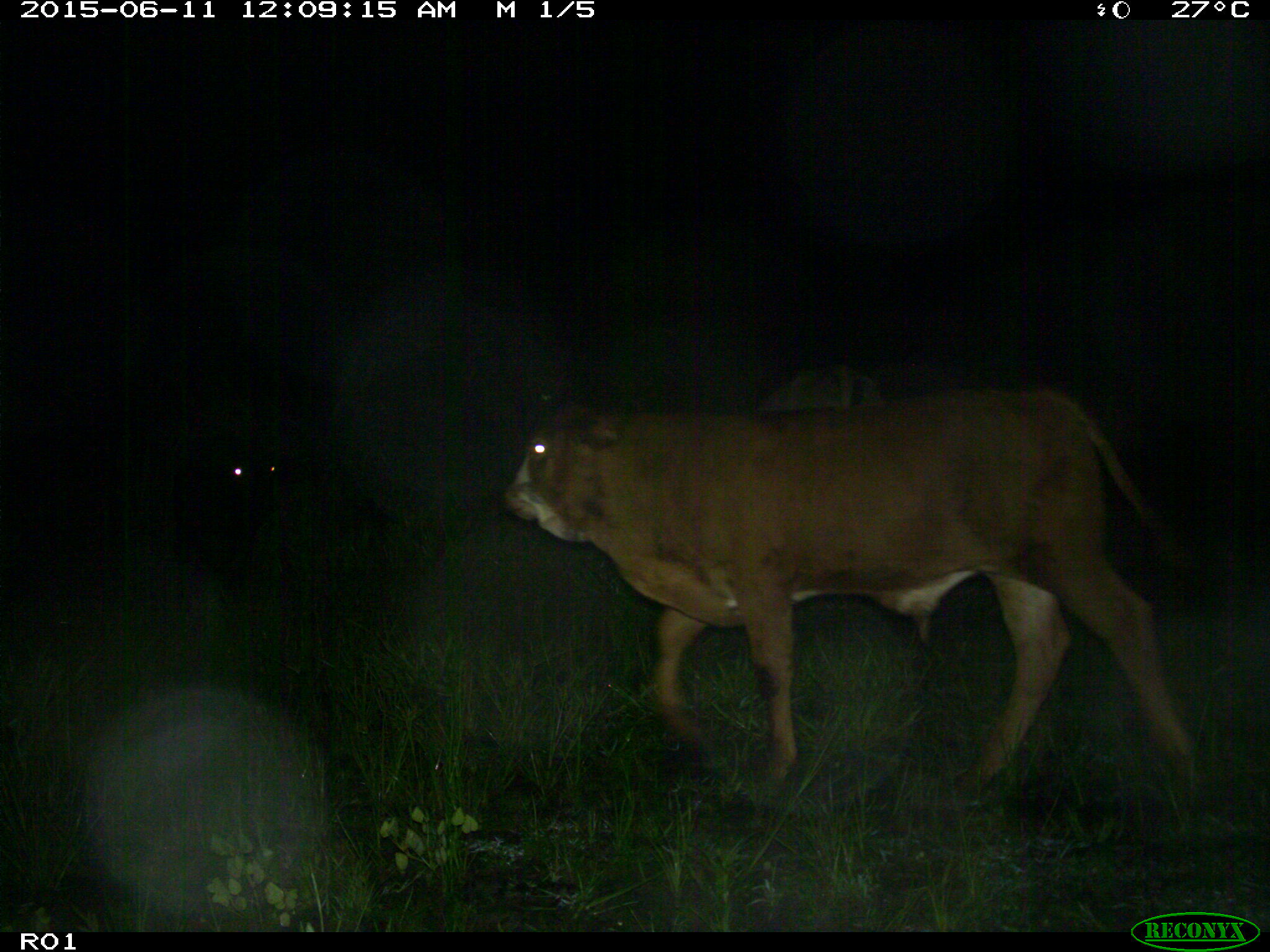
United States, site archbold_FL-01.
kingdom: Animalia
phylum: Chordata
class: Mammalia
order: Artiodactyla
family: Bovidae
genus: Bos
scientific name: Bos taurus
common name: domestic cow